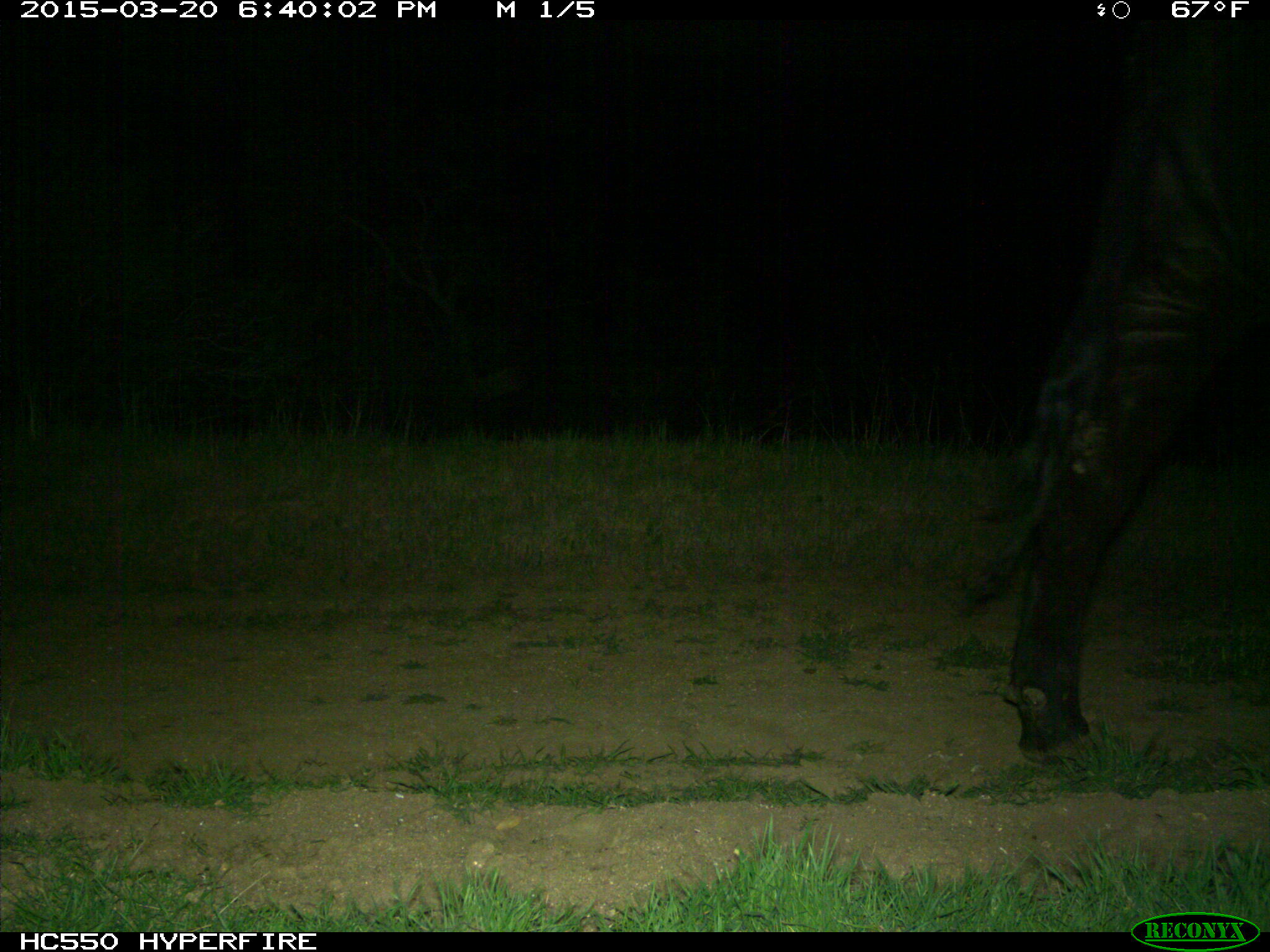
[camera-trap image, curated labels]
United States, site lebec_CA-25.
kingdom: Animalia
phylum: Chordata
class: Mammalia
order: Artiodactyla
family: Bovidae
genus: Bos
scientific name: Bos taurus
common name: domestic cow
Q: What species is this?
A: Bos taurus (domestic cow).